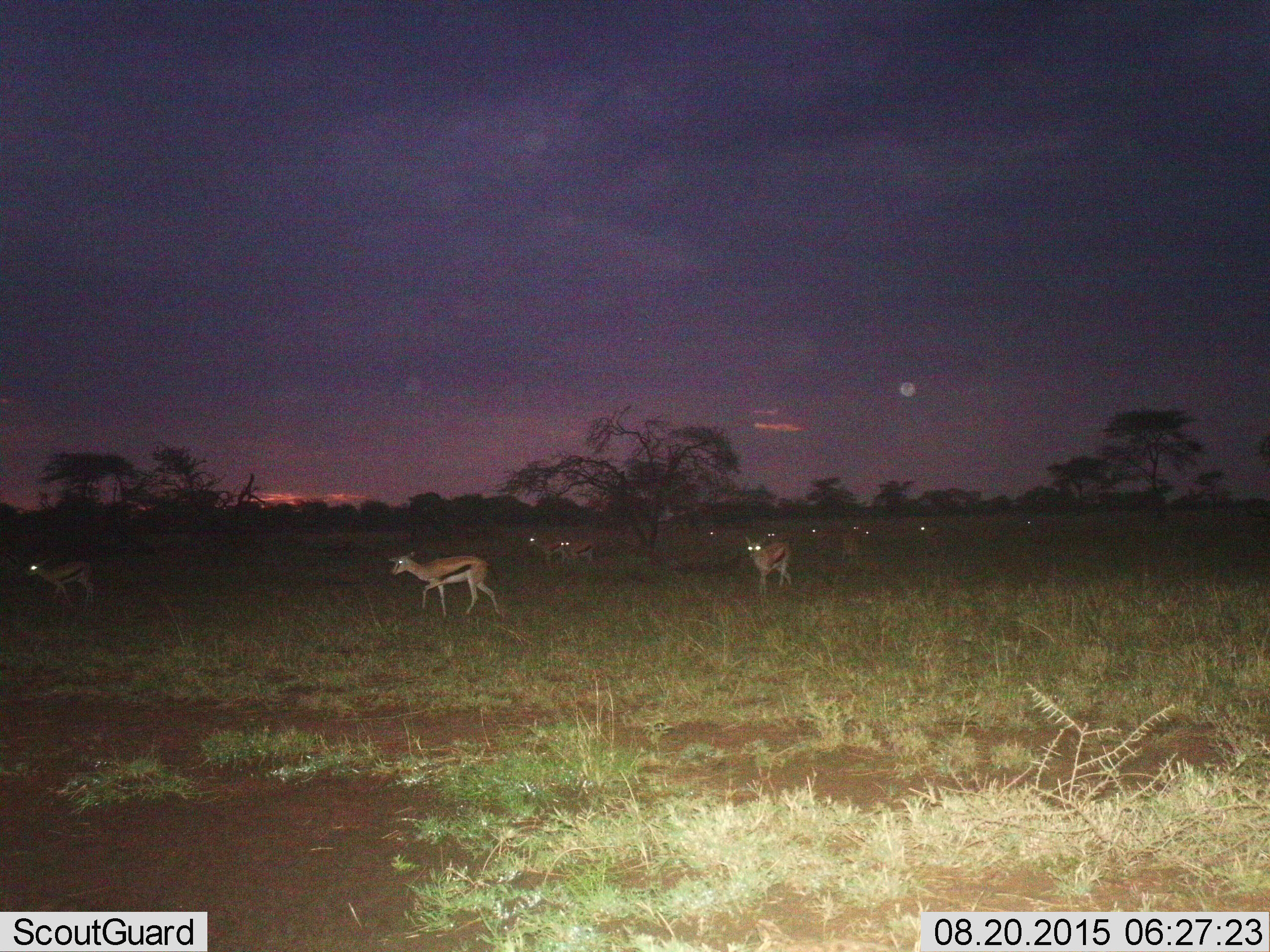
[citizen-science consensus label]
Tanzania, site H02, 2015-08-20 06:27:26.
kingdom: Animalia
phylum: Chordata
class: Mammalia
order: Artiodactyla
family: Bovidae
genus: Eudorcas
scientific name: Eudorcas thomsonii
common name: thomson's gazelle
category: gazellethomsons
Gazellethomsons (thomson's gazelle) (Eudorcas thomsonii), count 11-50. Behavior (volunteer vote fractions): standing 40%, resting 0%, moving 100%, interacting 0%. Young present (vote fraction): 0%. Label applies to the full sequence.